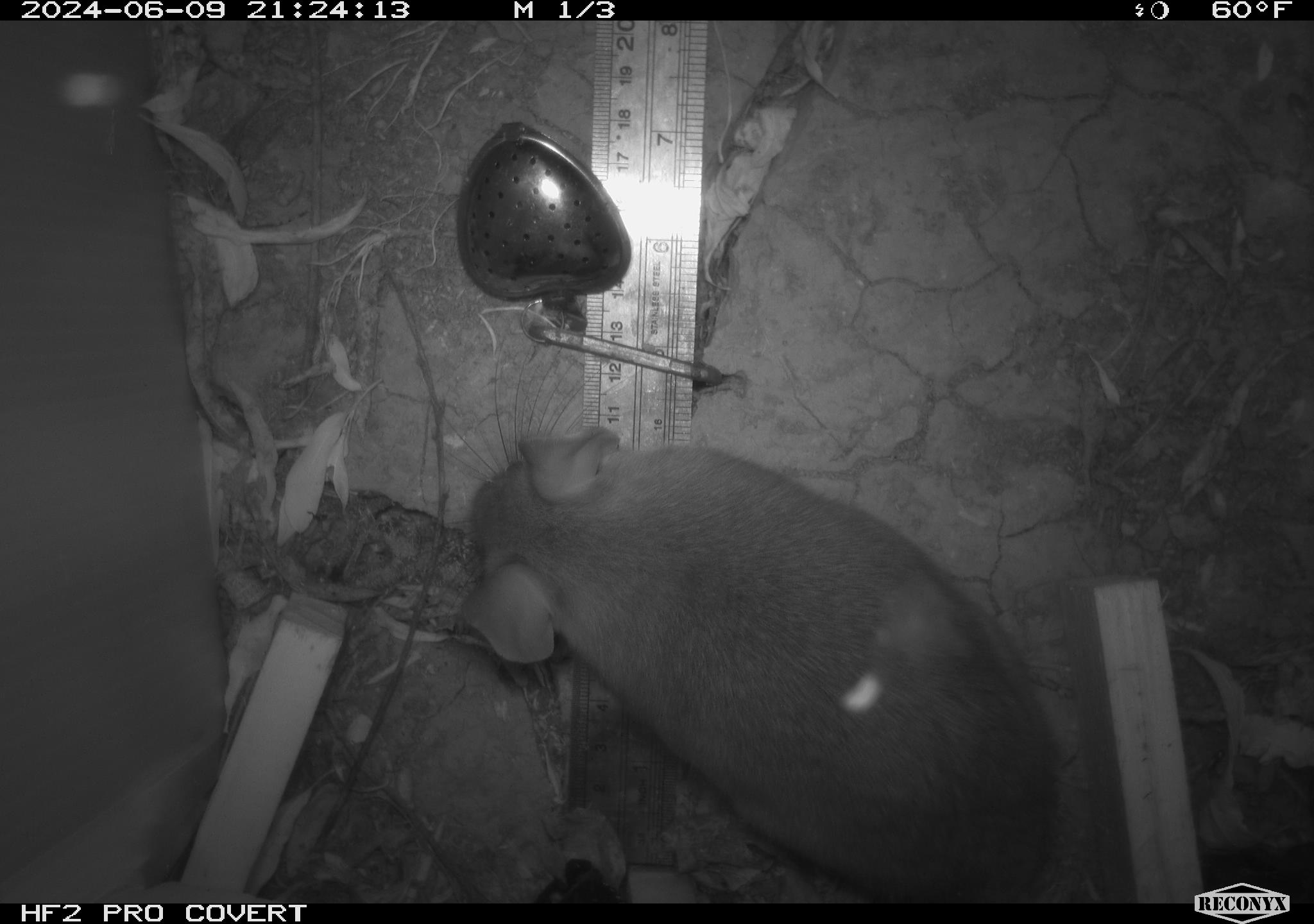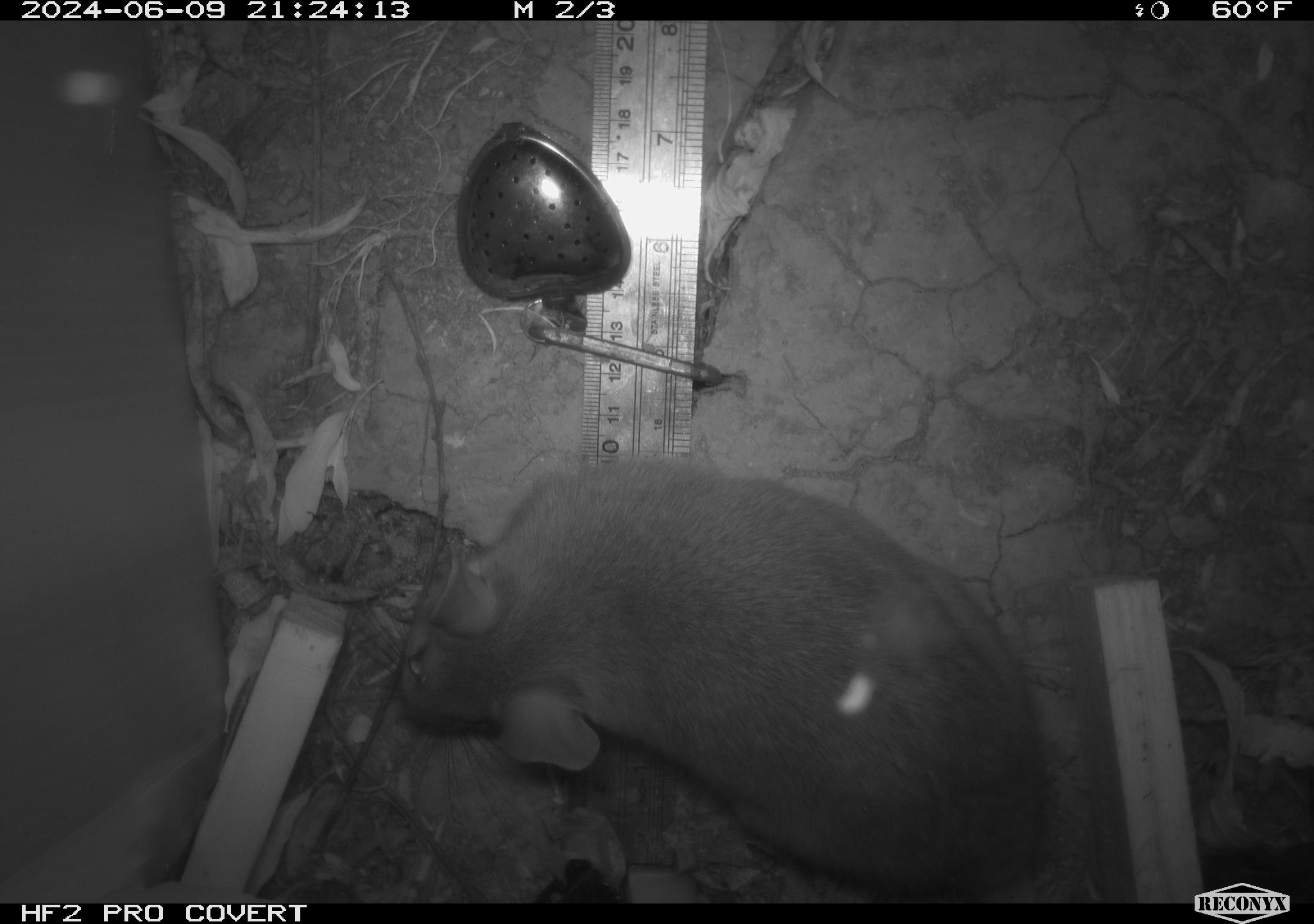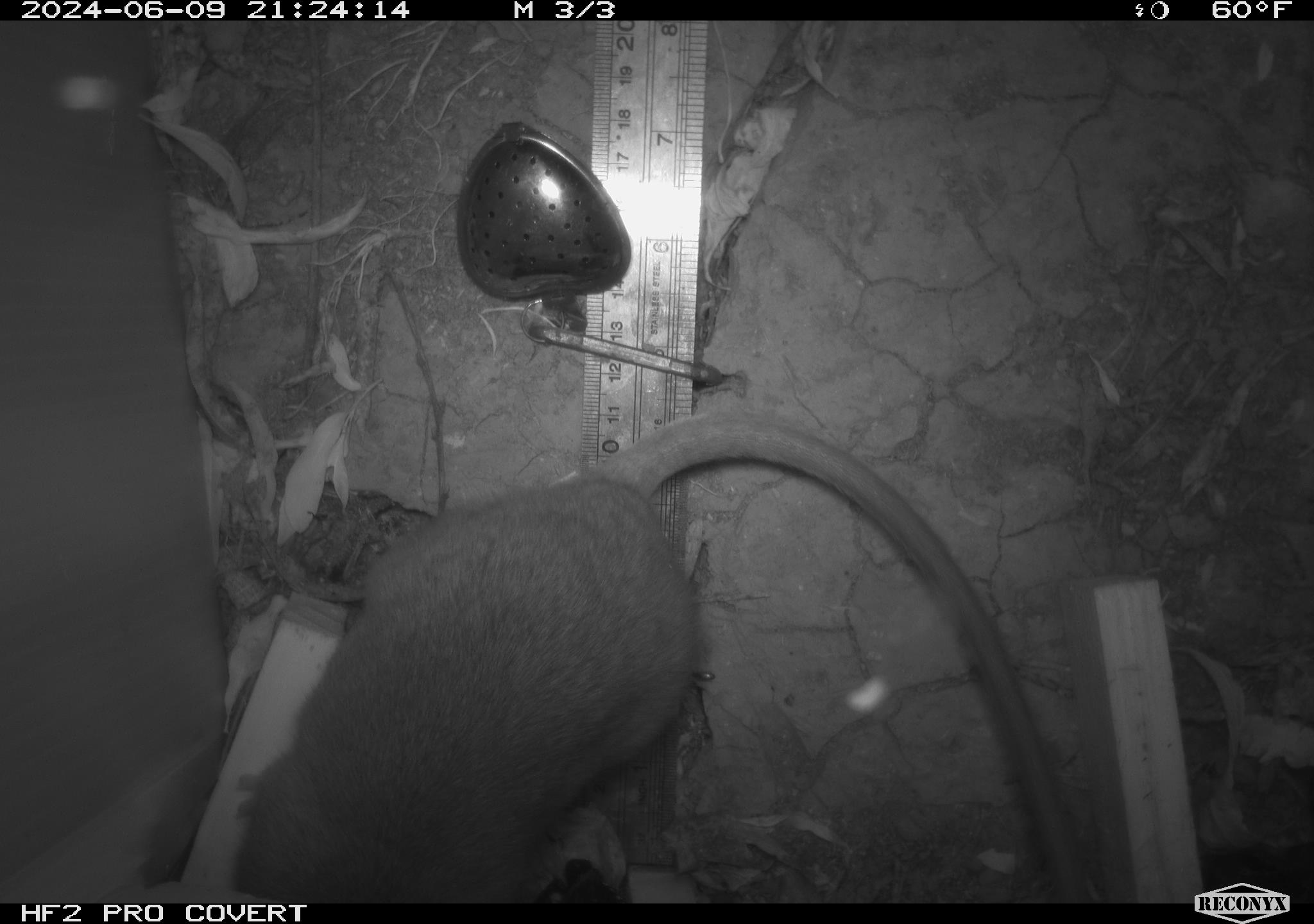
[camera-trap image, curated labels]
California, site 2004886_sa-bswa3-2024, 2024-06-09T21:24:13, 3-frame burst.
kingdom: Animalia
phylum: Chordata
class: Mammalia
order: Rodentia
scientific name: Rodentia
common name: woodrat or rat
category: woodrat or rat species